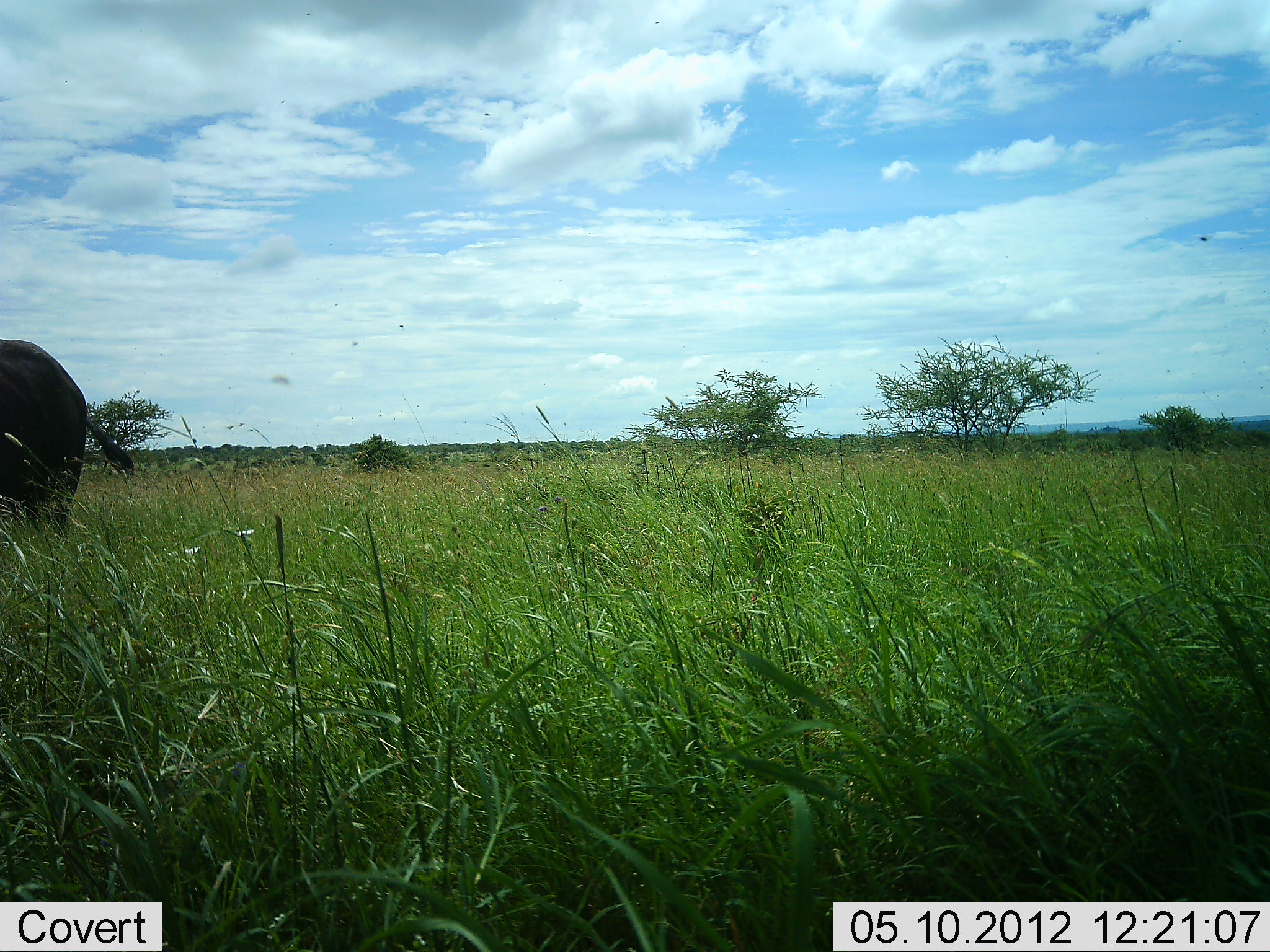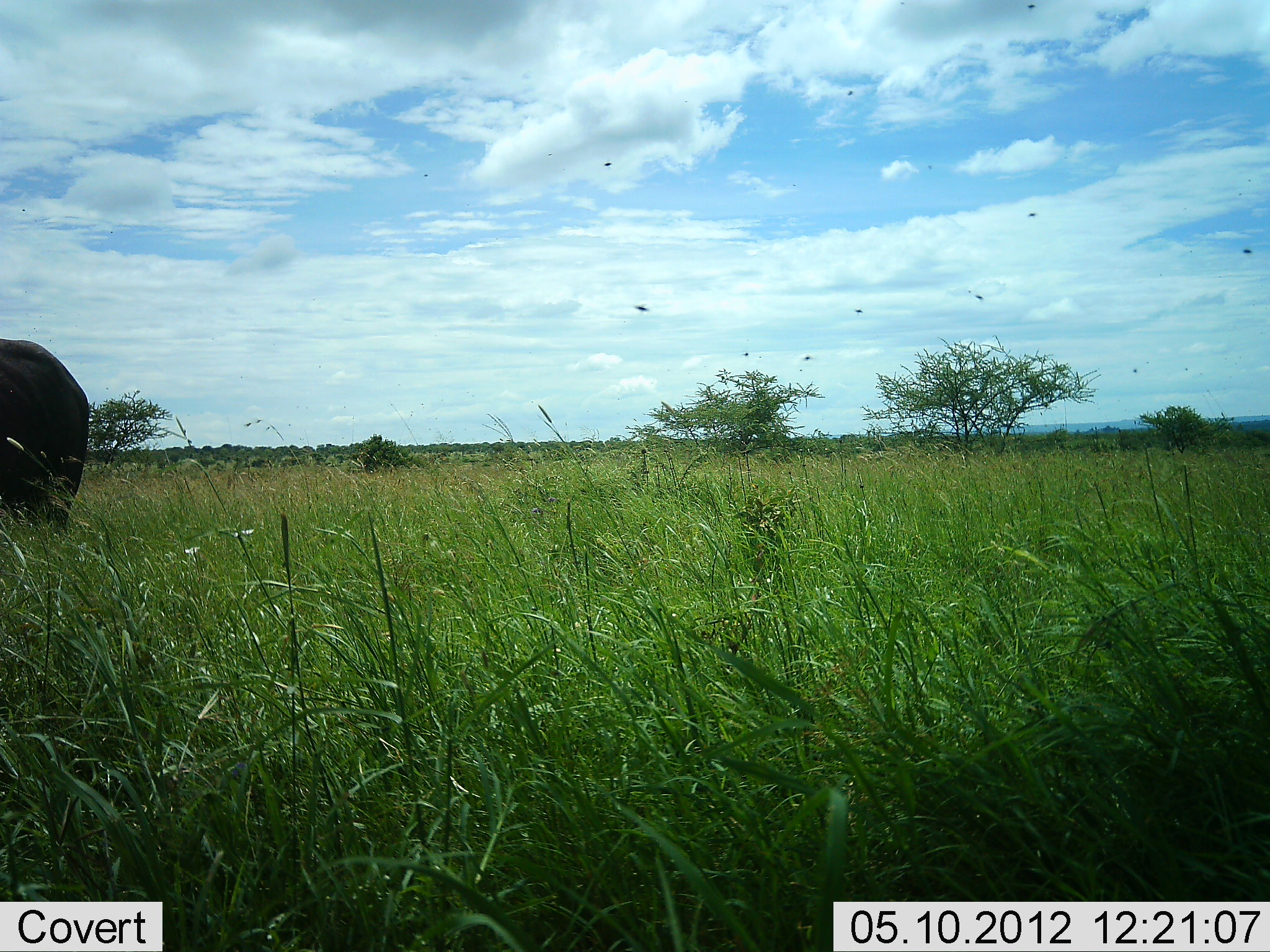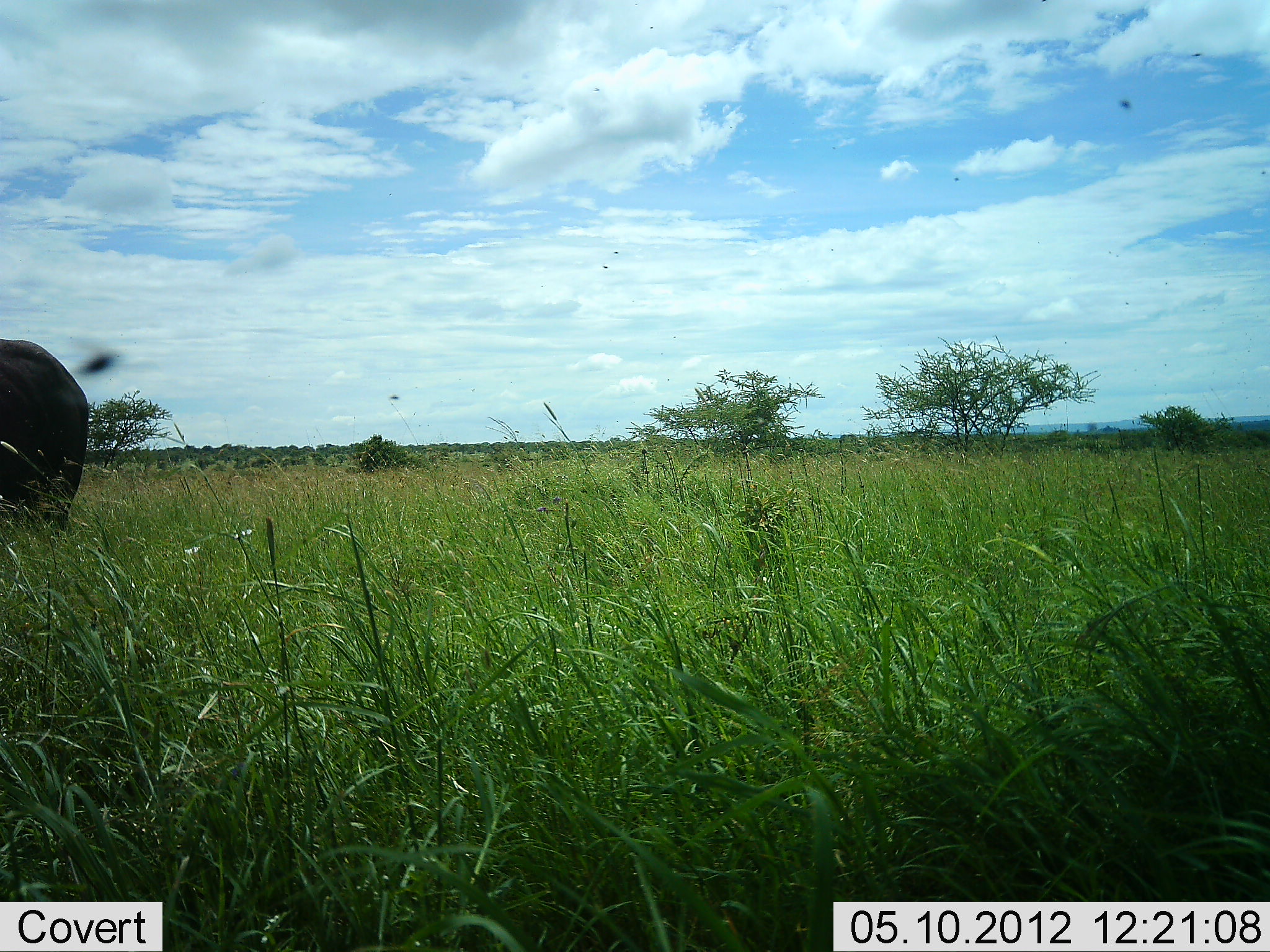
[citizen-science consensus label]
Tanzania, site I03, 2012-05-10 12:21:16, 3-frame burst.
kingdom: Animalia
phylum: Chordata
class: Mammalia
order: Artiodactyla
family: Bovidae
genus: Syncerus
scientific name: Syncerus caffer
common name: cape buffalo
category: buffalo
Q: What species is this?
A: Buffalo (cape buffalo) (Syncerus caffer).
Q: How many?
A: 1.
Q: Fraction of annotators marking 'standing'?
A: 100%.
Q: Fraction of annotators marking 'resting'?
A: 0%.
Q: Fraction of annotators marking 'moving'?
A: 0%.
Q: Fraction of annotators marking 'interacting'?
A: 0%.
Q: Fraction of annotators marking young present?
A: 0%.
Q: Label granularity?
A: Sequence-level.